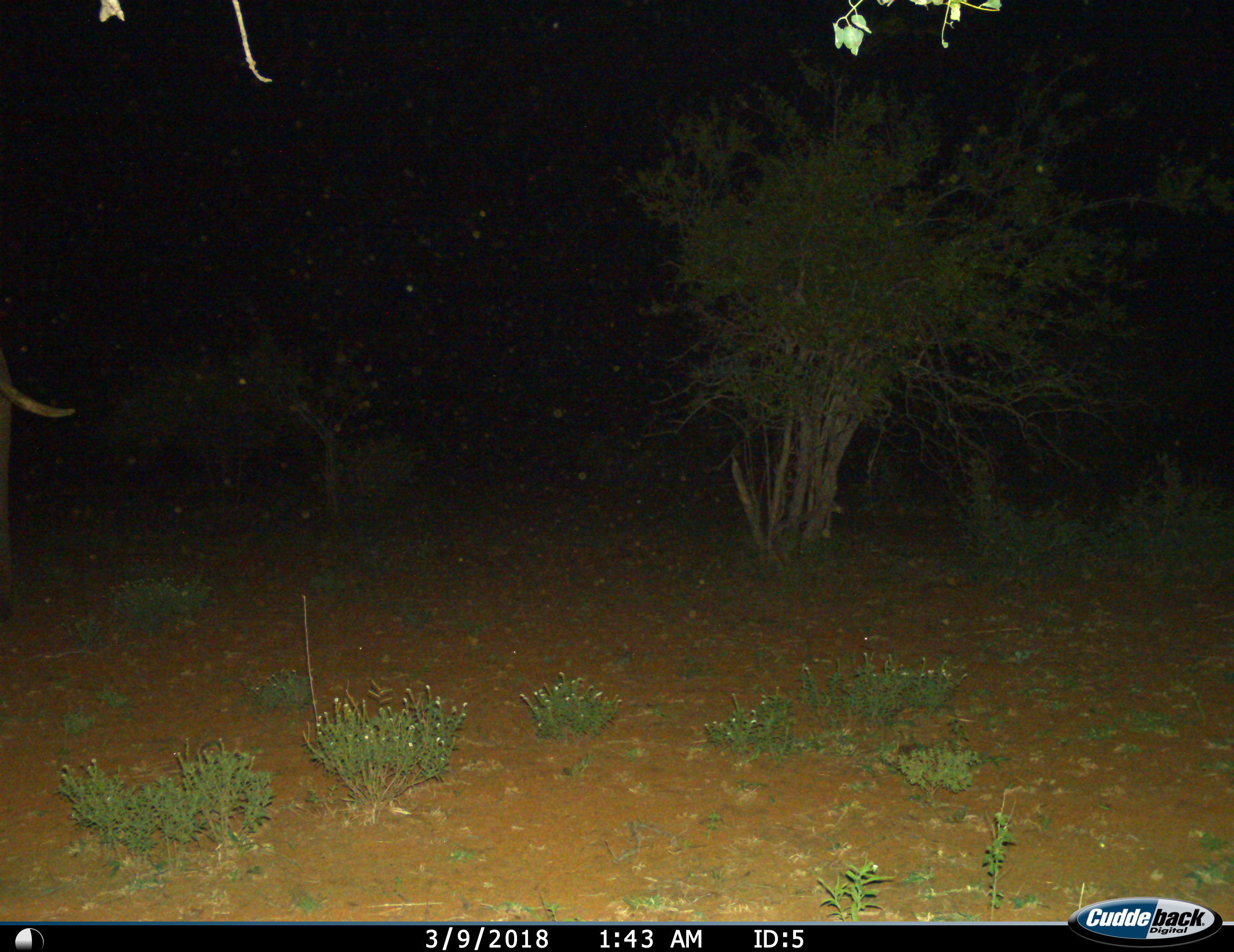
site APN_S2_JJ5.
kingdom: Animalia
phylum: Chordata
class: Mammalia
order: Proboscidea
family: Elephantidae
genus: Loxodonta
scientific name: Loxodonta africana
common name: african bush elephant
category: elephant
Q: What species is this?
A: Elephant (african bush elephant) (Loxodonta africana).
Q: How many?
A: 1.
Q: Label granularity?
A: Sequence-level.